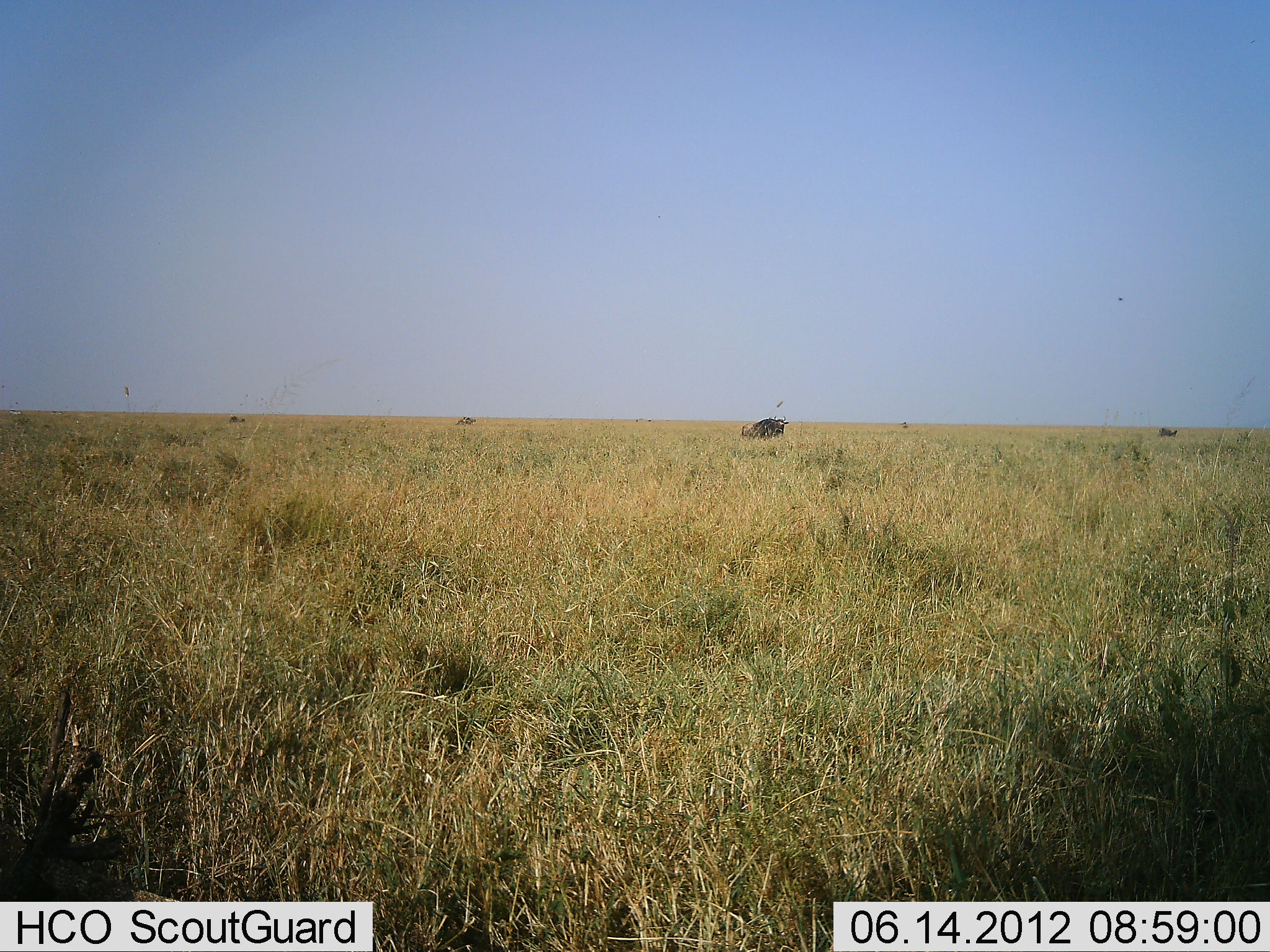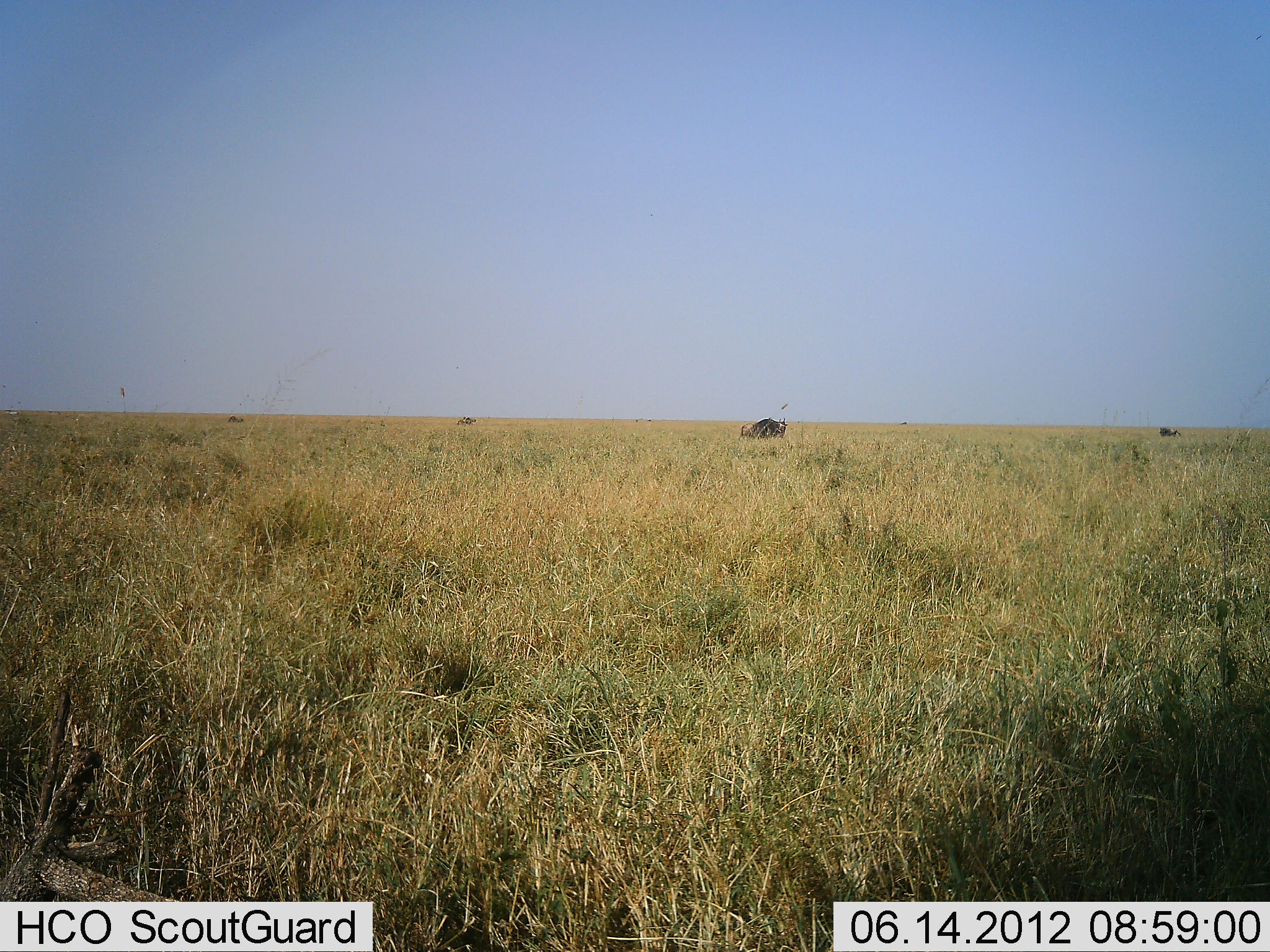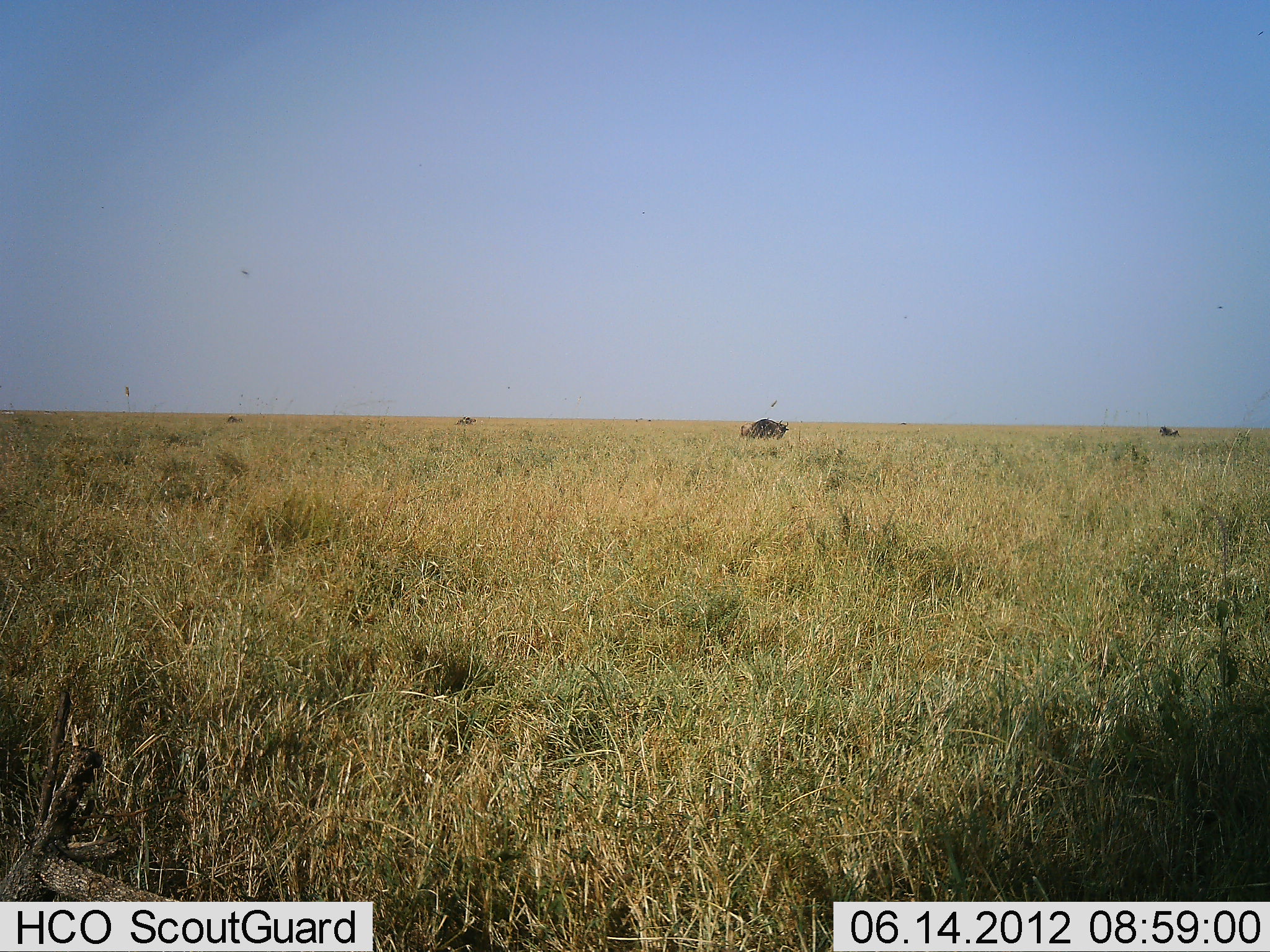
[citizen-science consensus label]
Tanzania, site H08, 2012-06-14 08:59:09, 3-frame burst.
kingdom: Animalia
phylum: Chordata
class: Mammalia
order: Artiodactyla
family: Bovidae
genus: Connochaetes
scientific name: Connochaetes taurinus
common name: blue wildebeest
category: wildebeest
Wildebeest (blue wildebeest) (Connochaetes taurinus), count 3. Behavior (volunteer vote fractions): standing 44%, resting 0%, moving 11%, interacting 0%. Young present (vote fraction): 0%. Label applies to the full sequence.